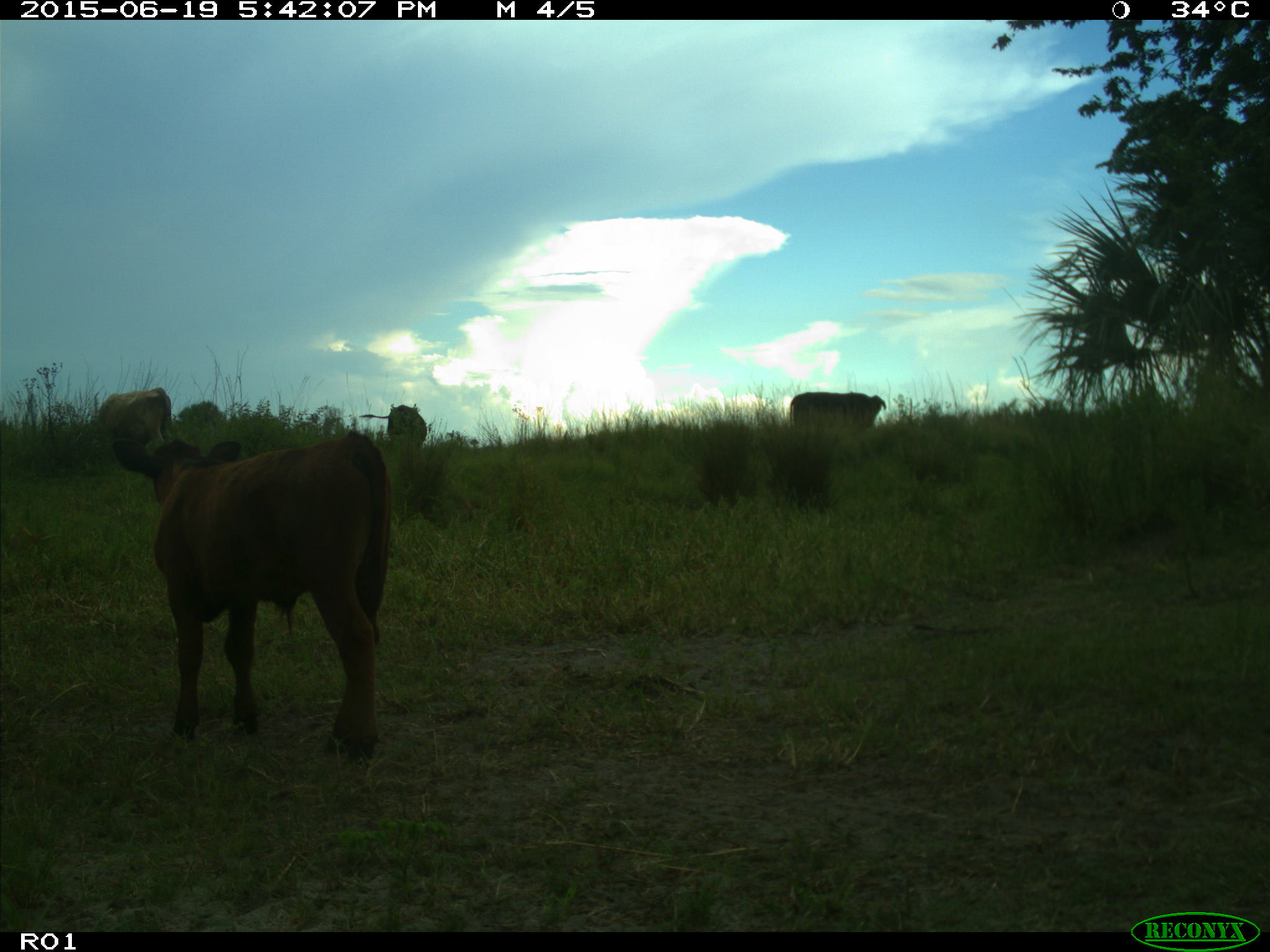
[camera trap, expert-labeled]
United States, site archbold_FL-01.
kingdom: Animalia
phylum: Chordata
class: Mammalia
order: Artiodactyla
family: Bovidae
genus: Bos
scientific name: Bos taurus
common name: domestic cow